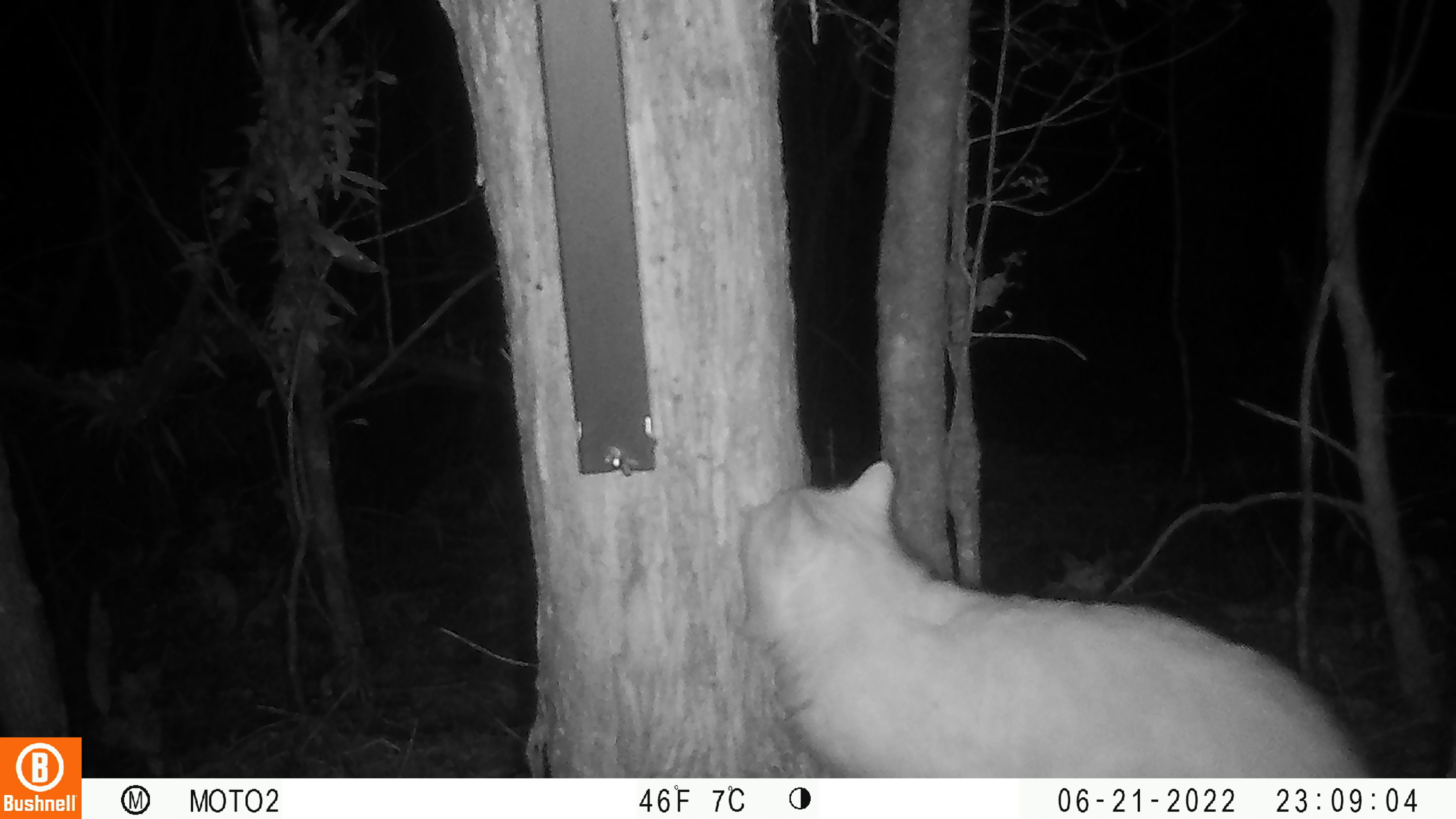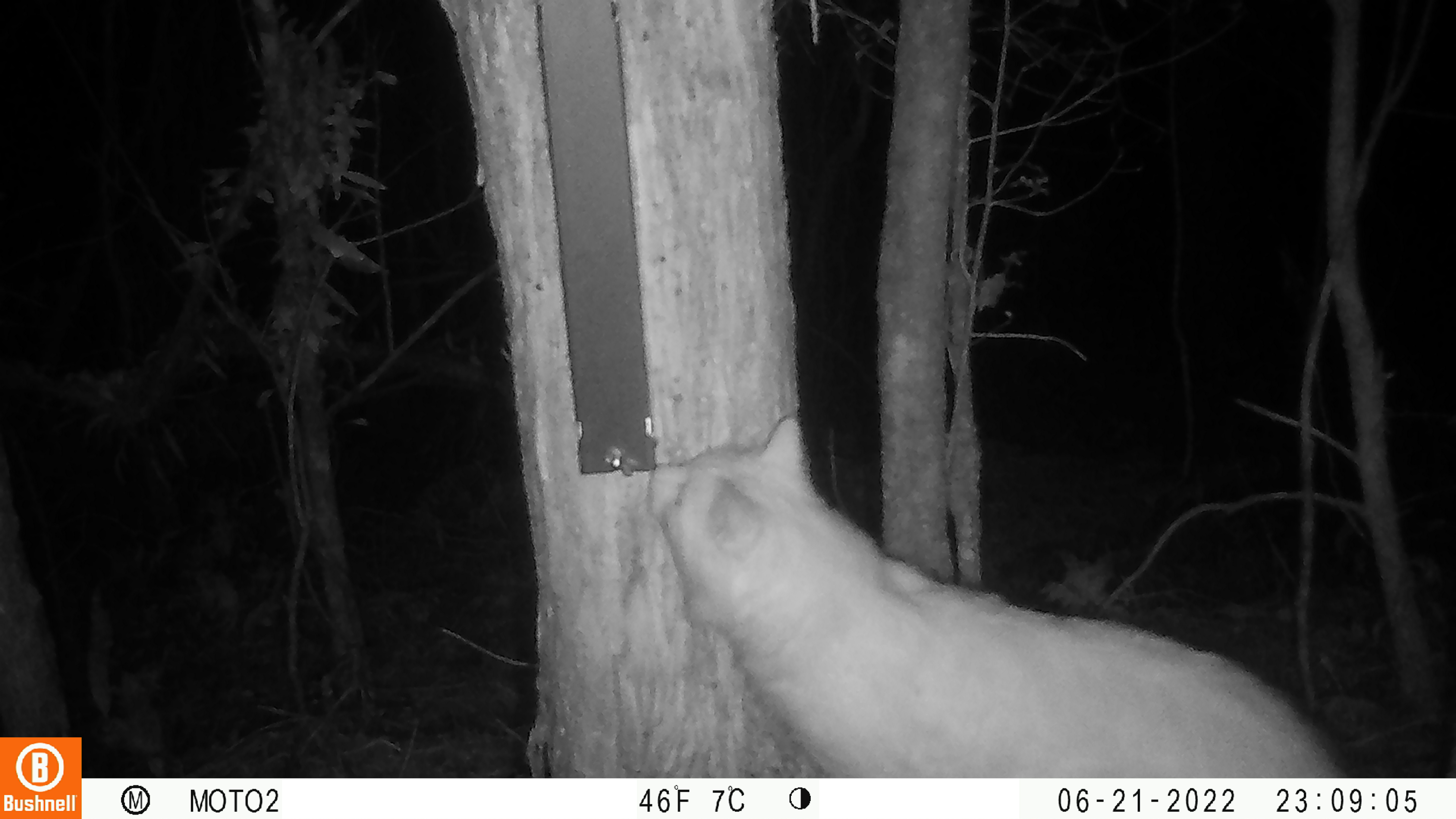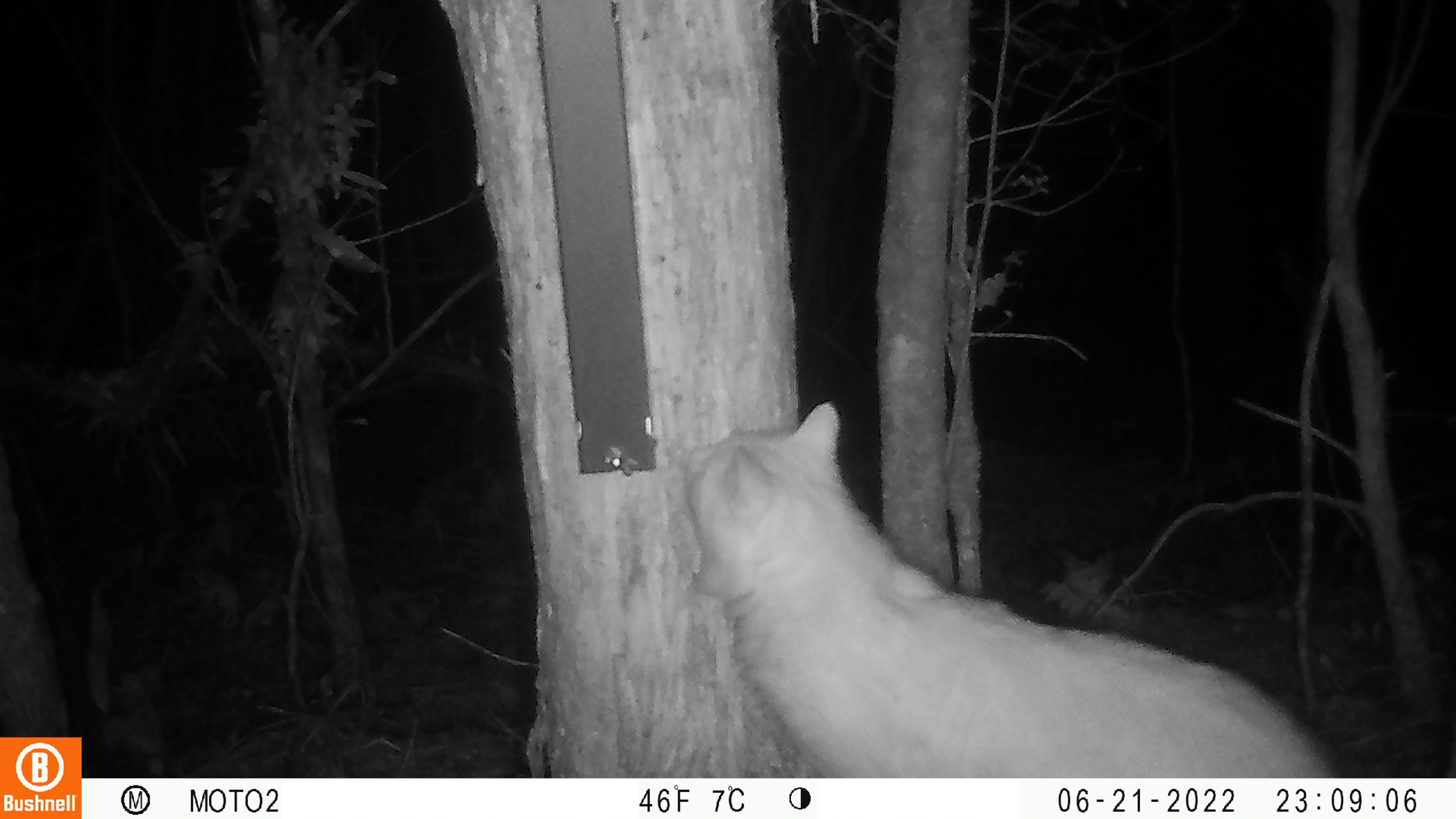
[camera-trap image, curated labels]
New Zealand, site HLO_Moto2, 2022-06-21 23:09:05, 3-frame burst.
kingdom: Animalia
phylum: Chordata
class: Mammalia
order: Carnivora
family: Felidae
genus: Felis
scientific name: Felis catus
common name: domestic cat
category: cat